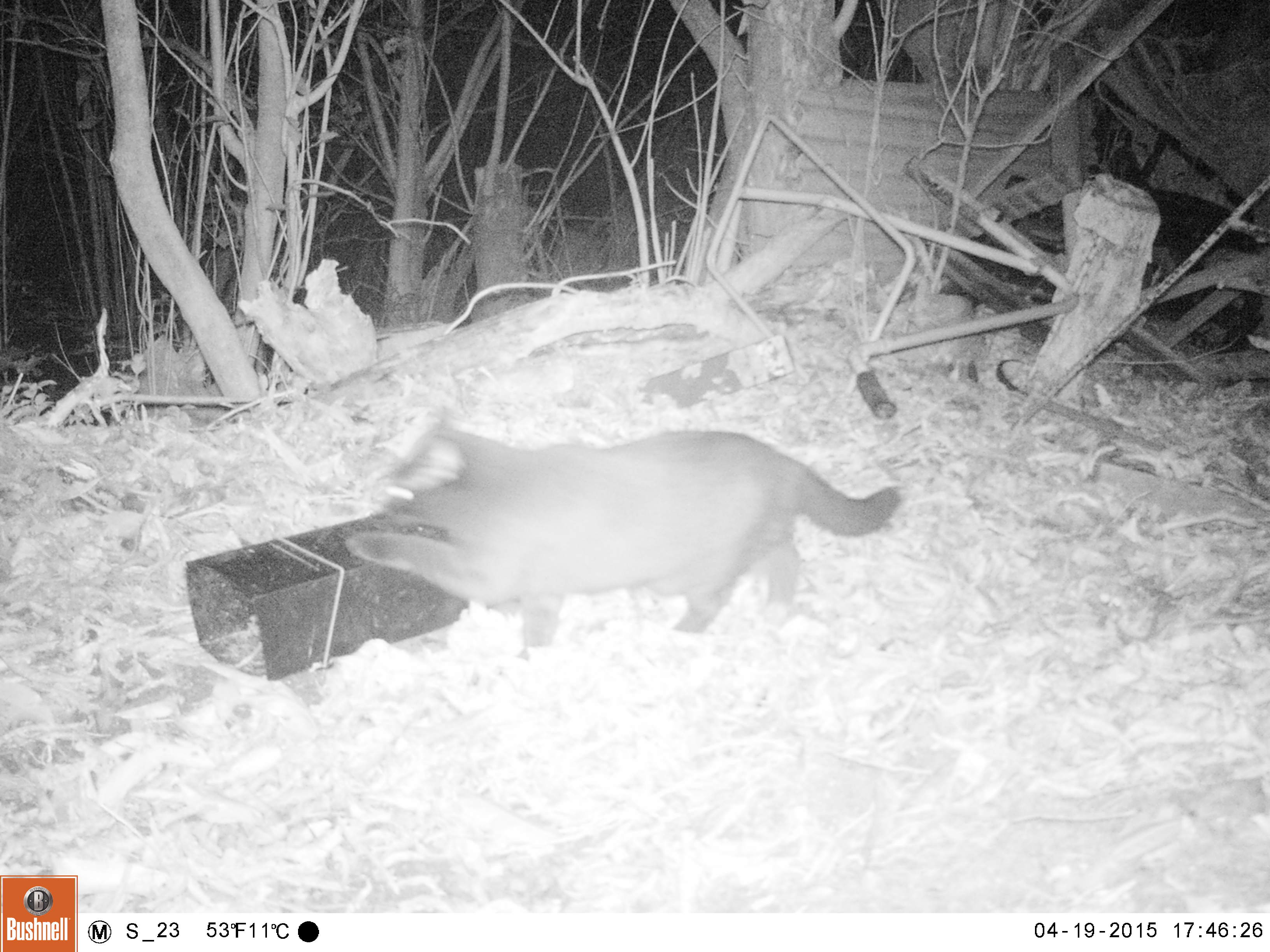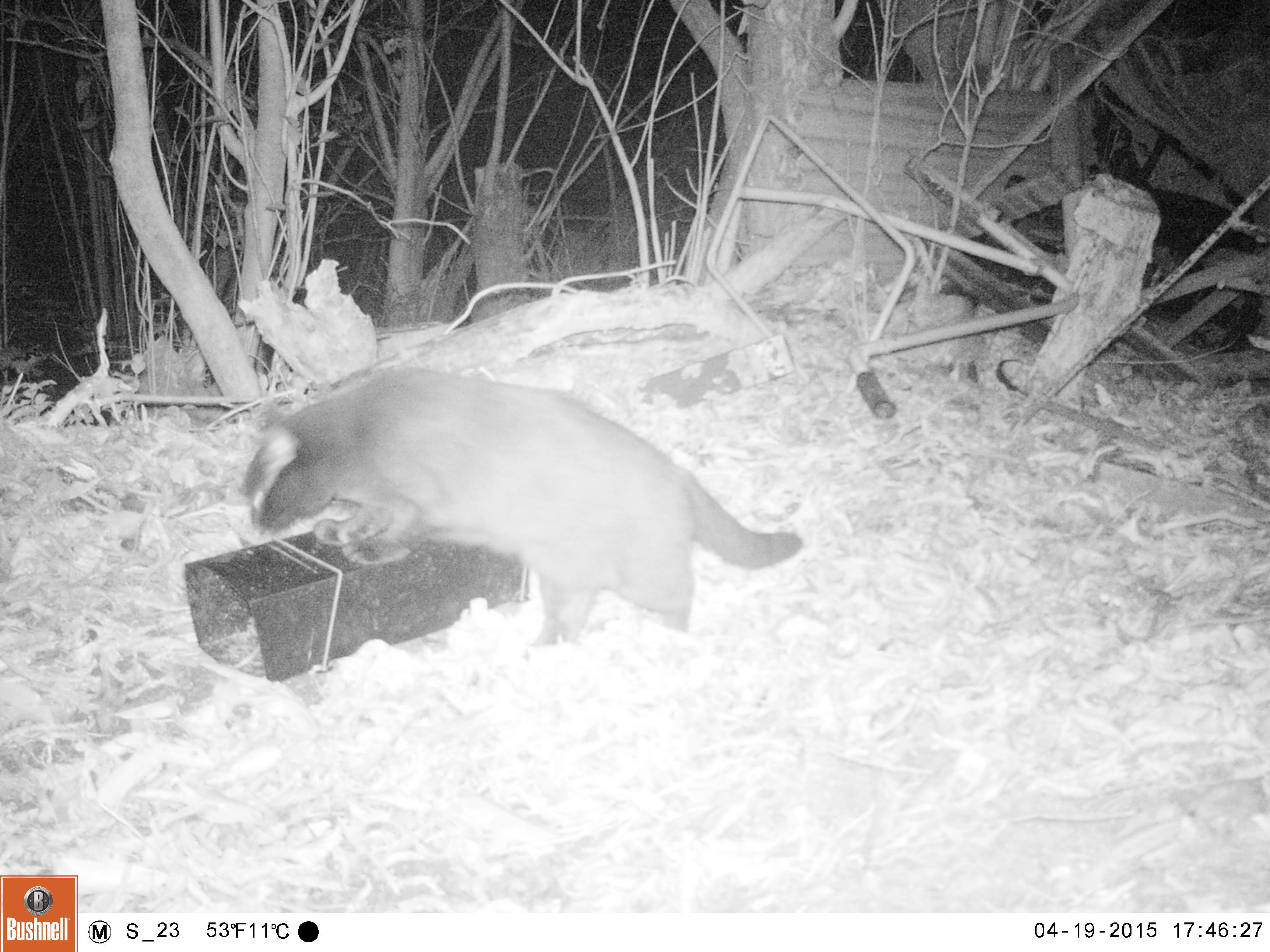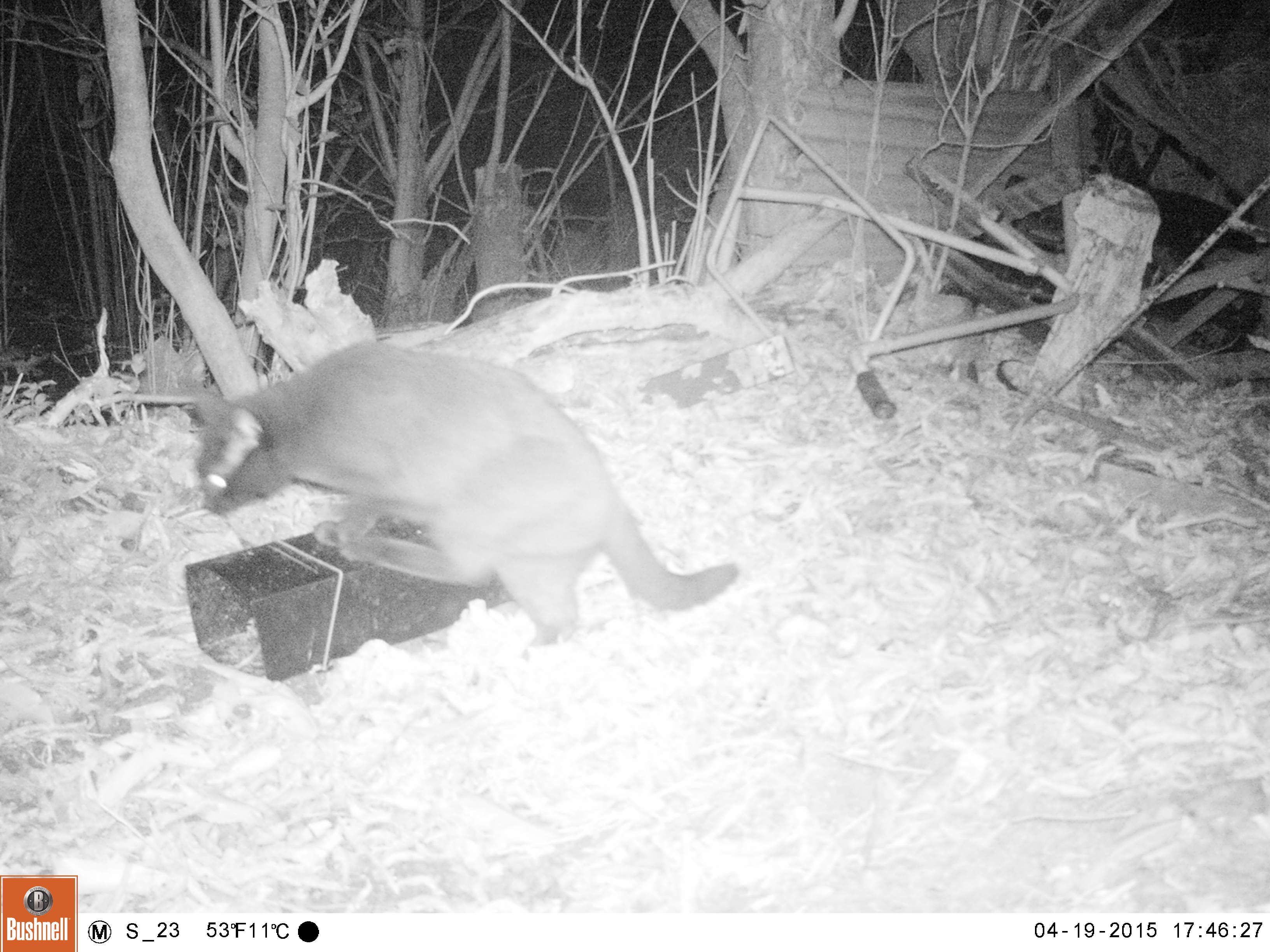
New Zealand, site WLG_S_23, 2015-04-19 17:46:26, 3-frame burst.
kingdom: Animalia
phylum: Chordata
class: Mammalia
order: Carnivora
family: Felidae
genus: Felis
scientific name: Felis catus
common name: domestic cat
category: cat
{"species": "cat (domestic cat) (Felis catus)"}